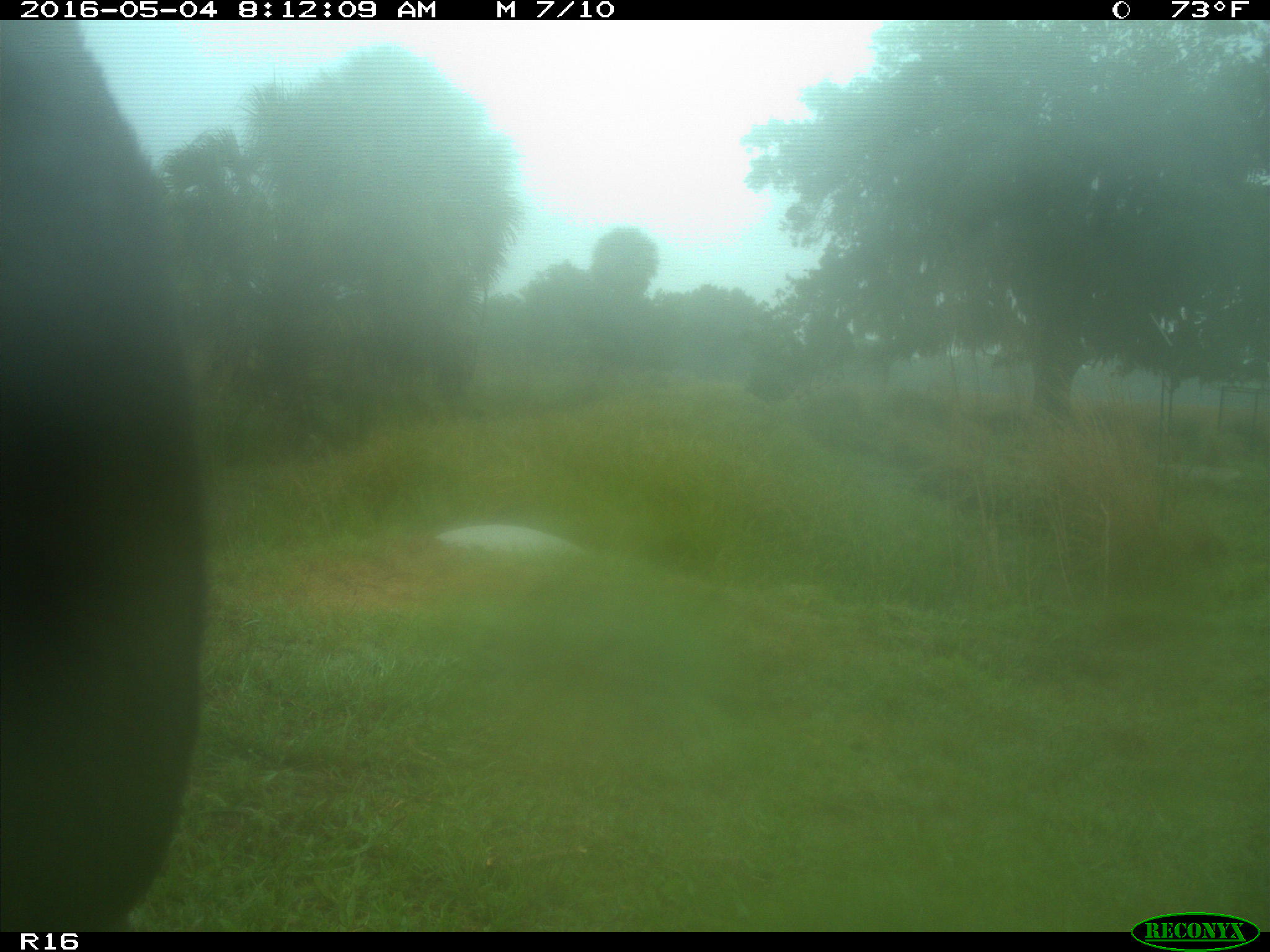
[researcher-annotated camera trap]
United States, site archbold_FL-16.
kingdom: Animalia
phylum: Chordata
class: Mammalia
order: Artiodactyla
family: Bovidae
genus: Bos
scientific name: Bos taurus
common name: domestic cow